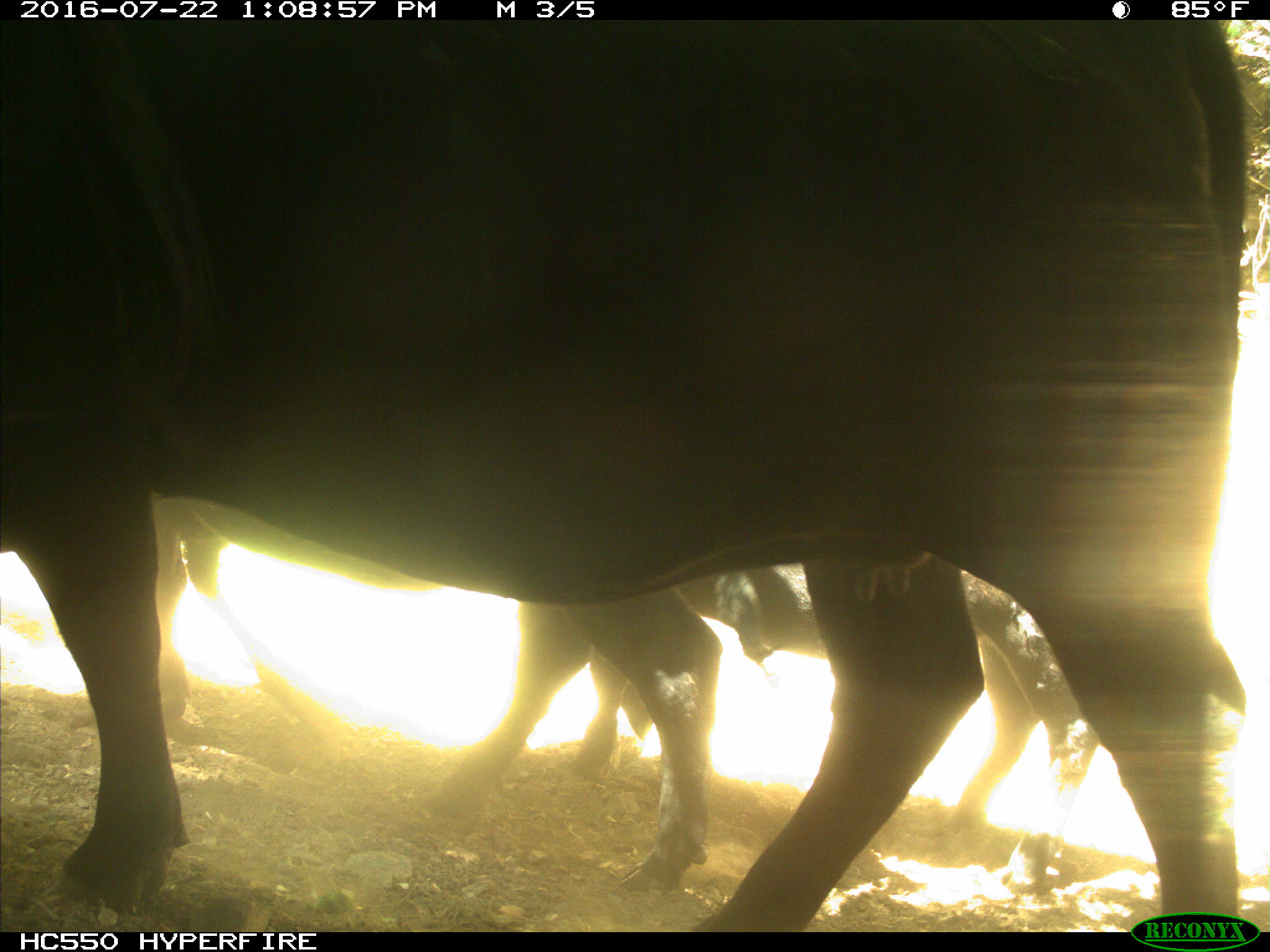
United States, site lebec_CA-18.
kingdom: Animalia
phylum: Chordata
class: Mammalia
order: Artiodactyla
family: Bovidae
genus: Bos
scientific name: Bos taurus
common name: domestic cow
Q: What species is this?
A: Bos taurus (domestic cow).